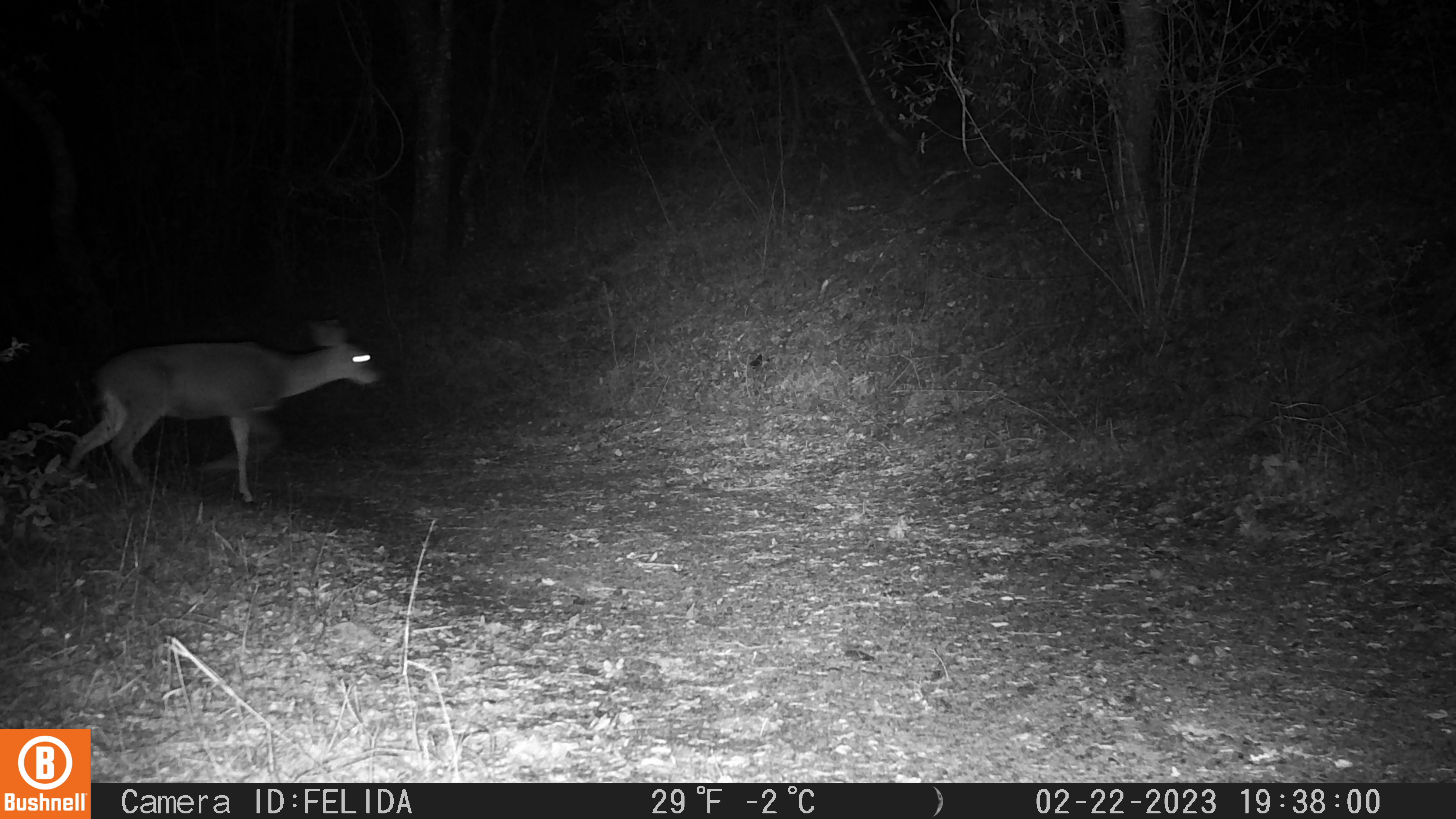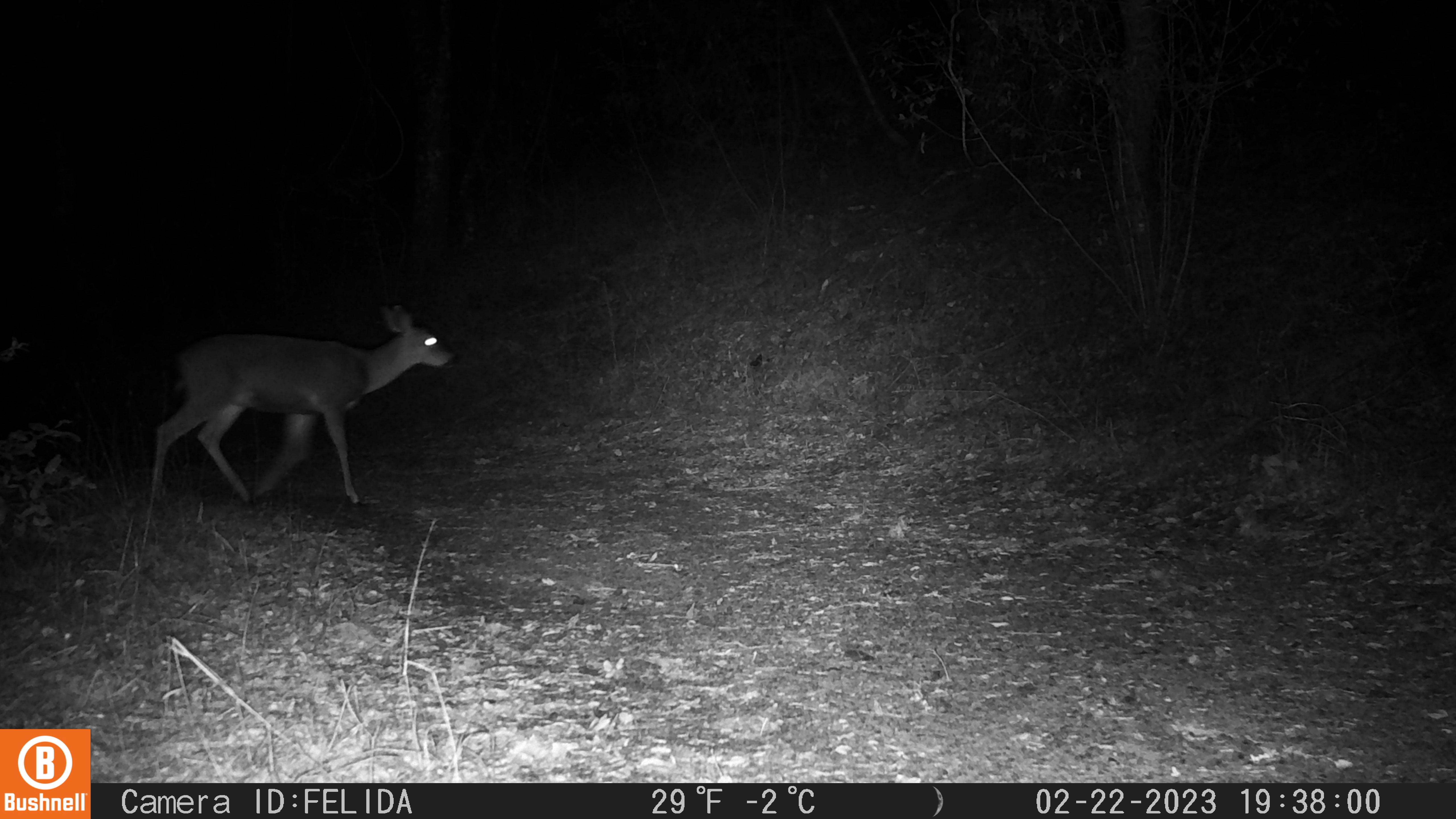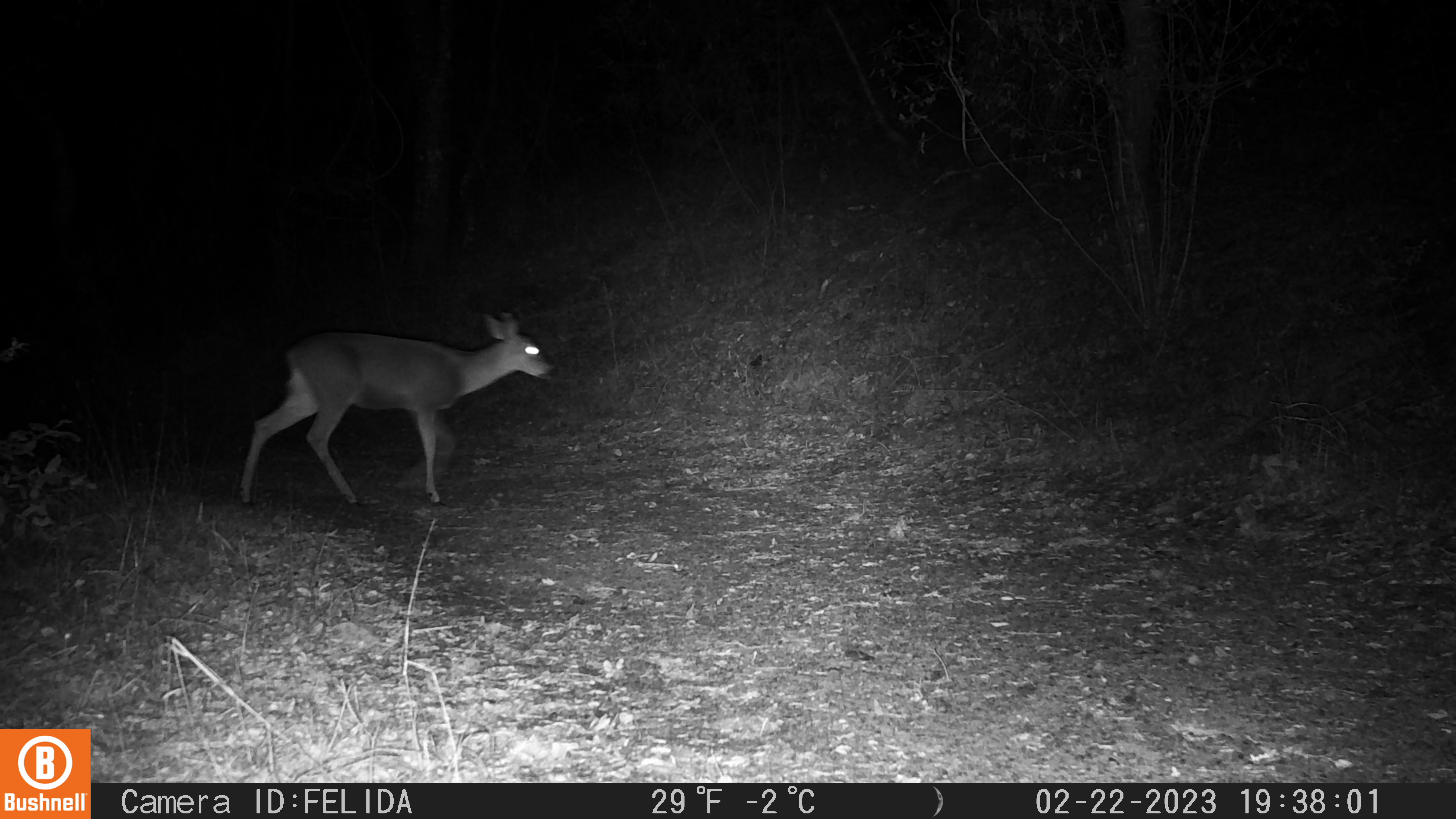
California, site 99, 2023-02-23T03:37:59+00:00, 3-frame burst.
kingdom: Animalia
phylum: Chordata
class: Mammalia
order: Artiodactyla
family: Cervidae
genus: Odocoileus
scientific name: Odocoileus hemionus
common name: mule deer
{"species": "mule deer (Odocoileus hemionus)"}